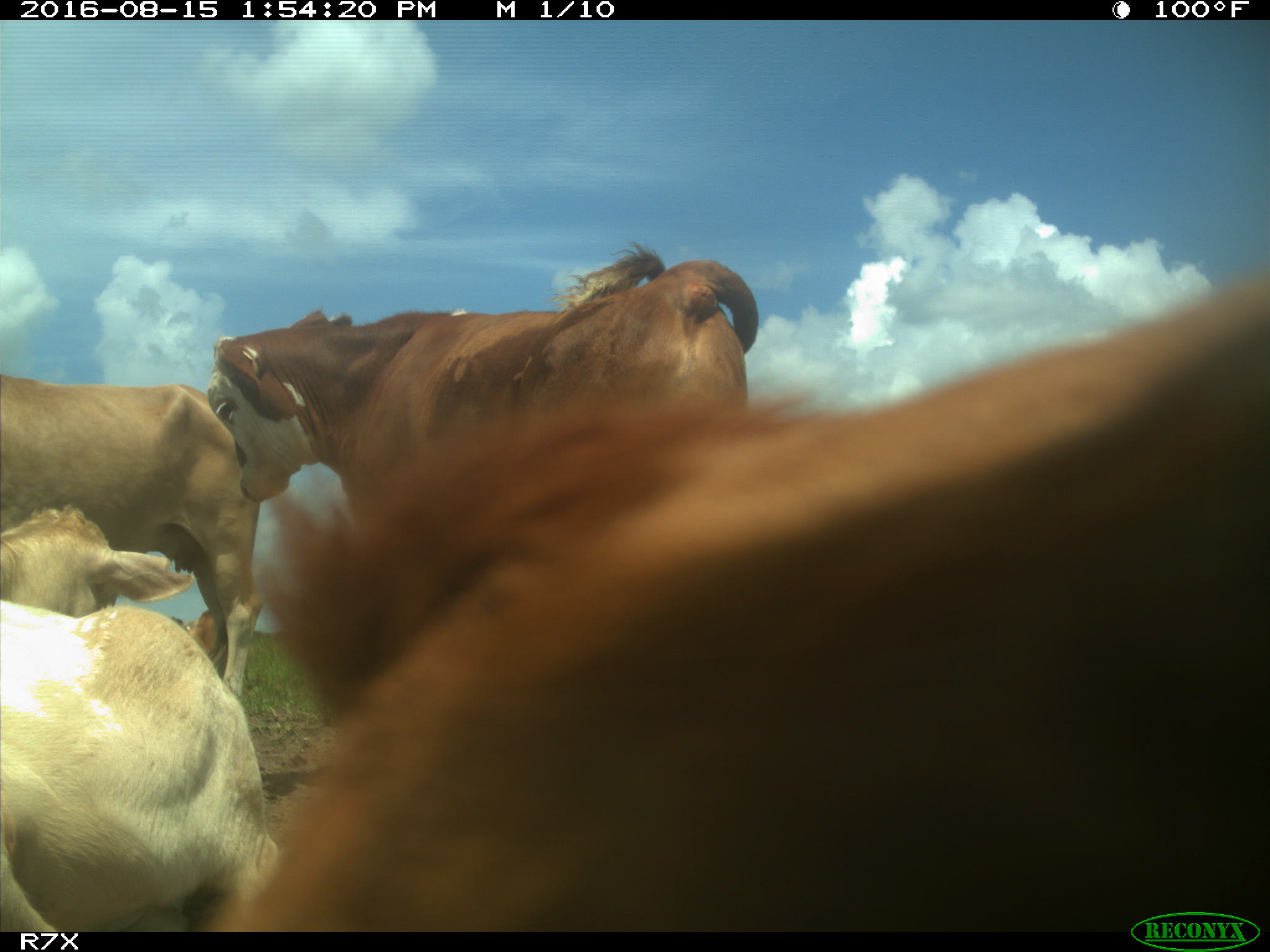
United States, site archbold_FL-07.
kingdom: Animalia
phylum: Chordata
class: Mammalia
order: Artiodactyla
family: Bovidae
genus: Bos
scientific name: Bos taurus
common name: domestic cow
Bos taurus (domestic cow).